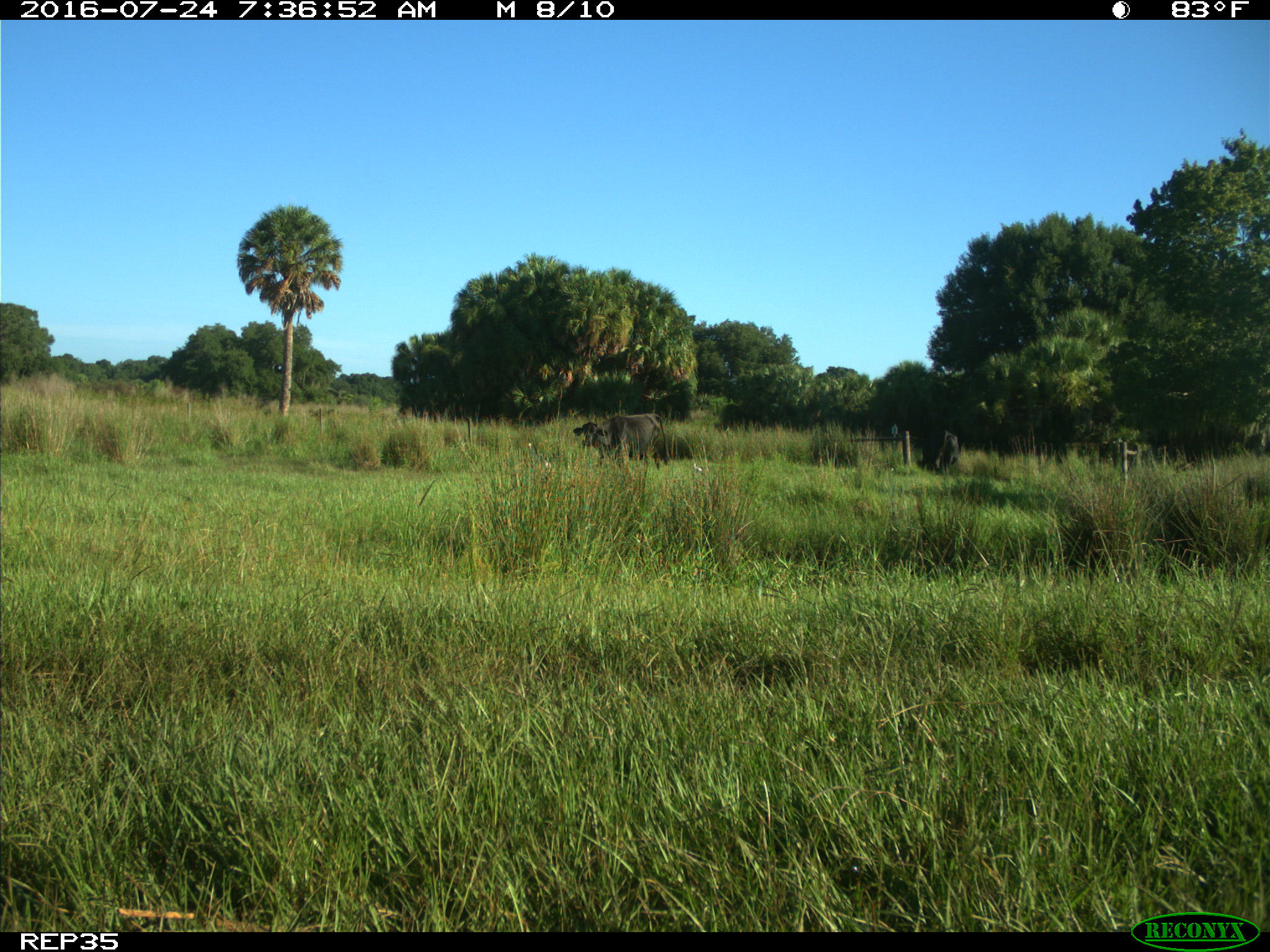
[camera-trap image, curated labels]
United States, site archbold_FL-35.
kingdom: Animalia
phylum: Chordata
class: Mammalia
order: Artiodactyla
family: Bovidae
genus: Bos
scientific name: Bos taurus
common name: domestic cow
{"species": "Bos taurus (domestic cow)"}